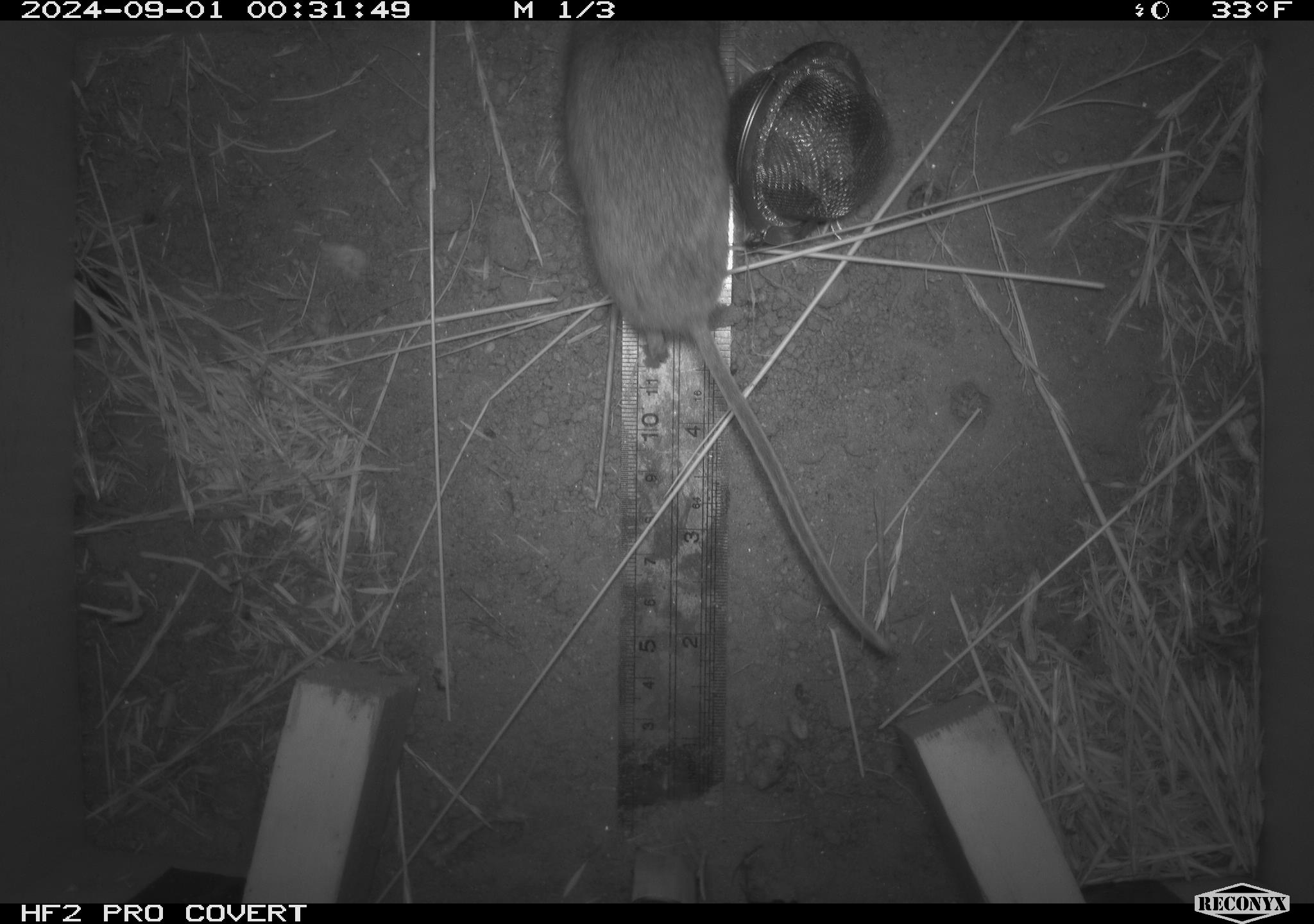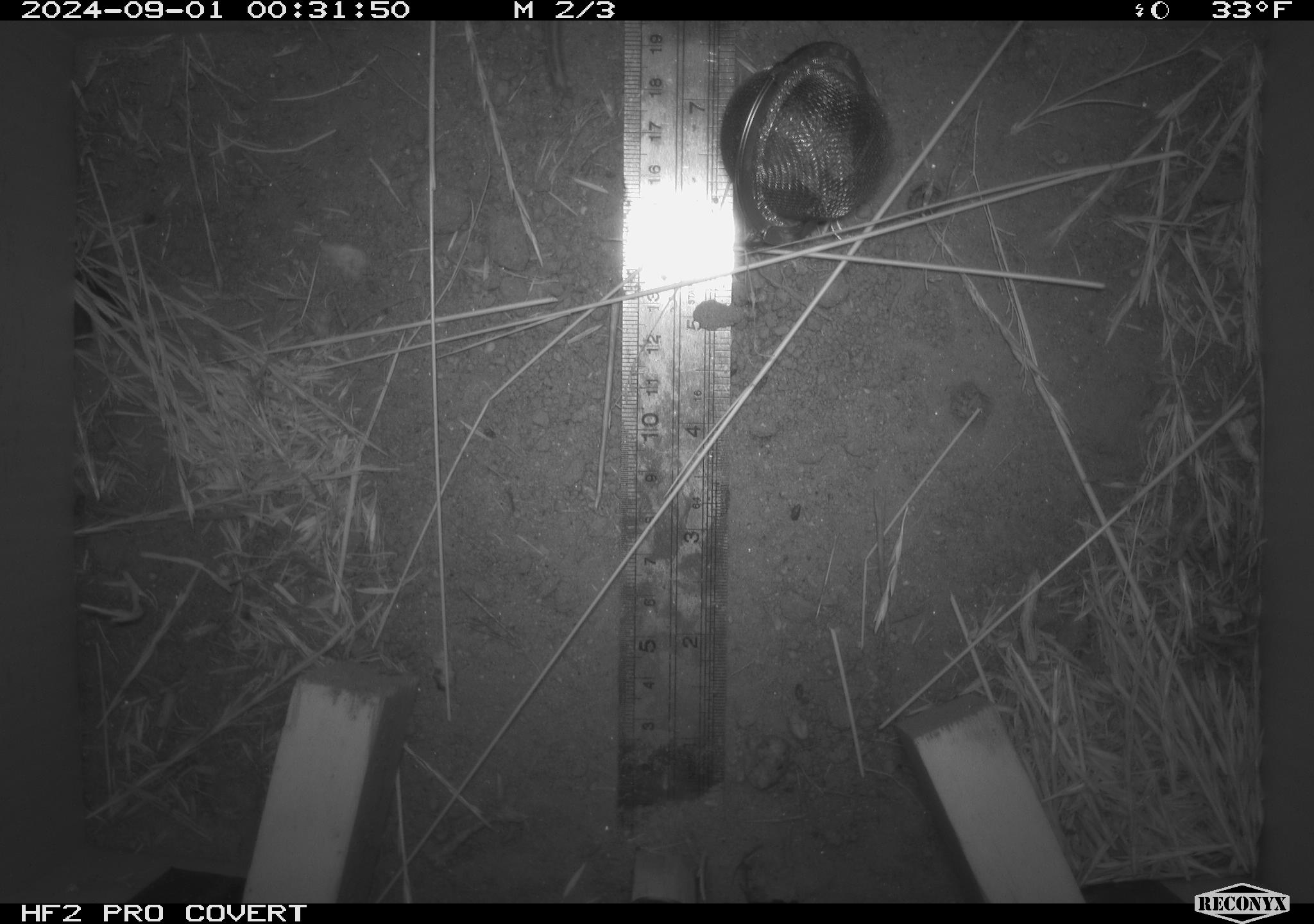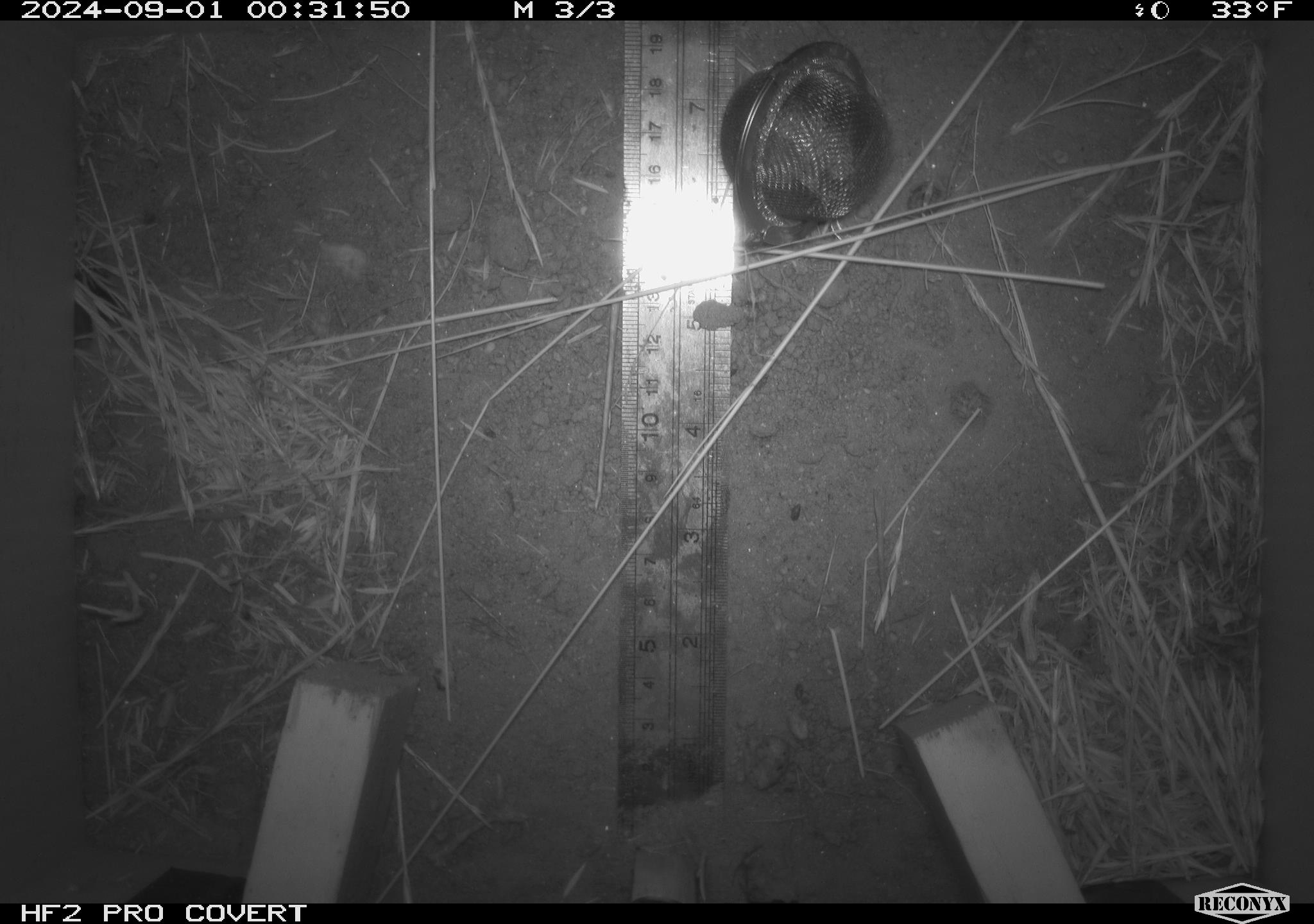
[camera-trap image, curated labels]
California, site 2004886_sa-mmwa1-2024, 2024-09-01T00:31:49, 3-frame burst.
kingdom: Animalia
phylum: Chordata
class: Mammalia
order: Rodentia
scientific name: Rodentia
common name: mouse species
Mouse species (Rodentia).